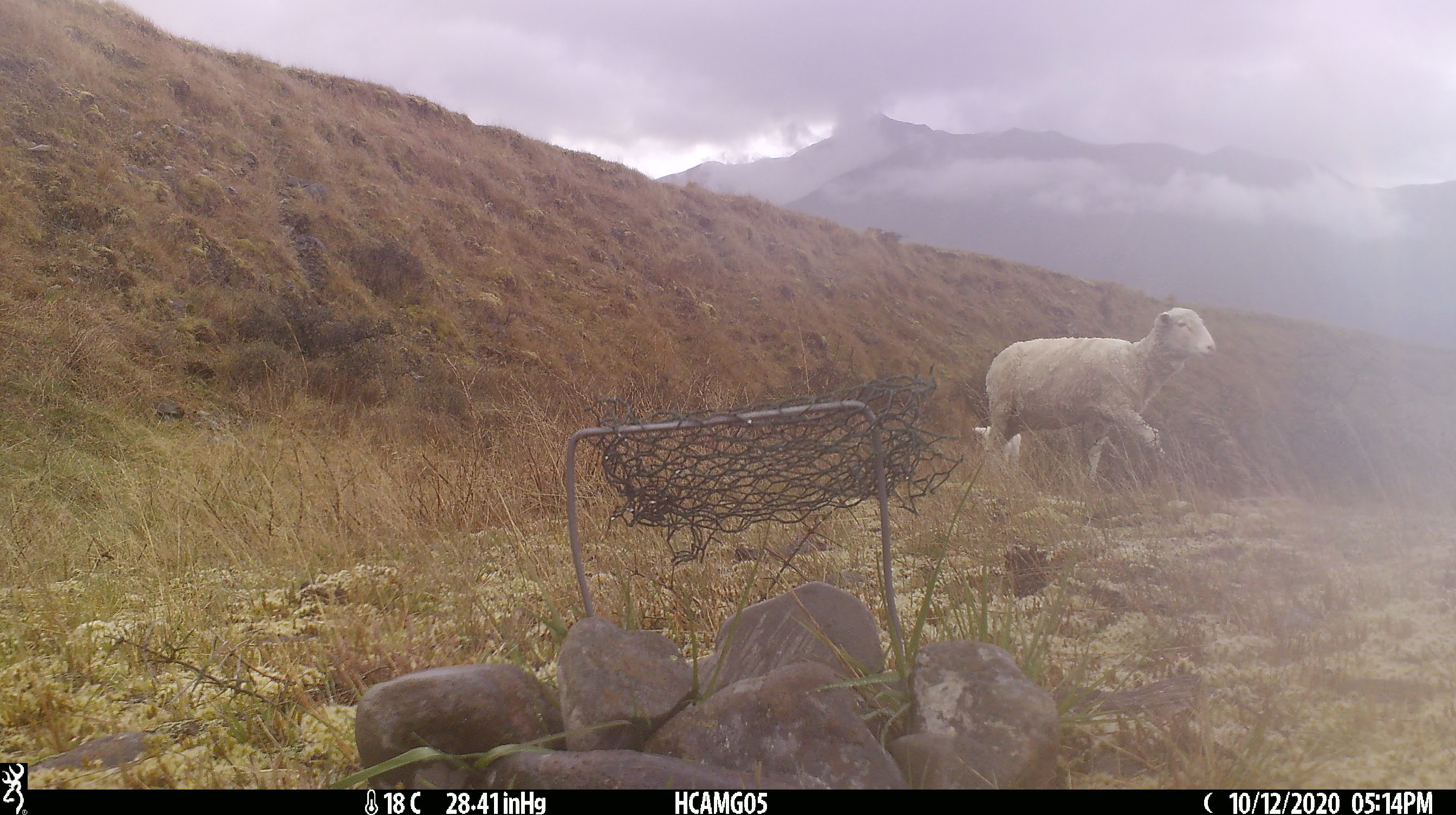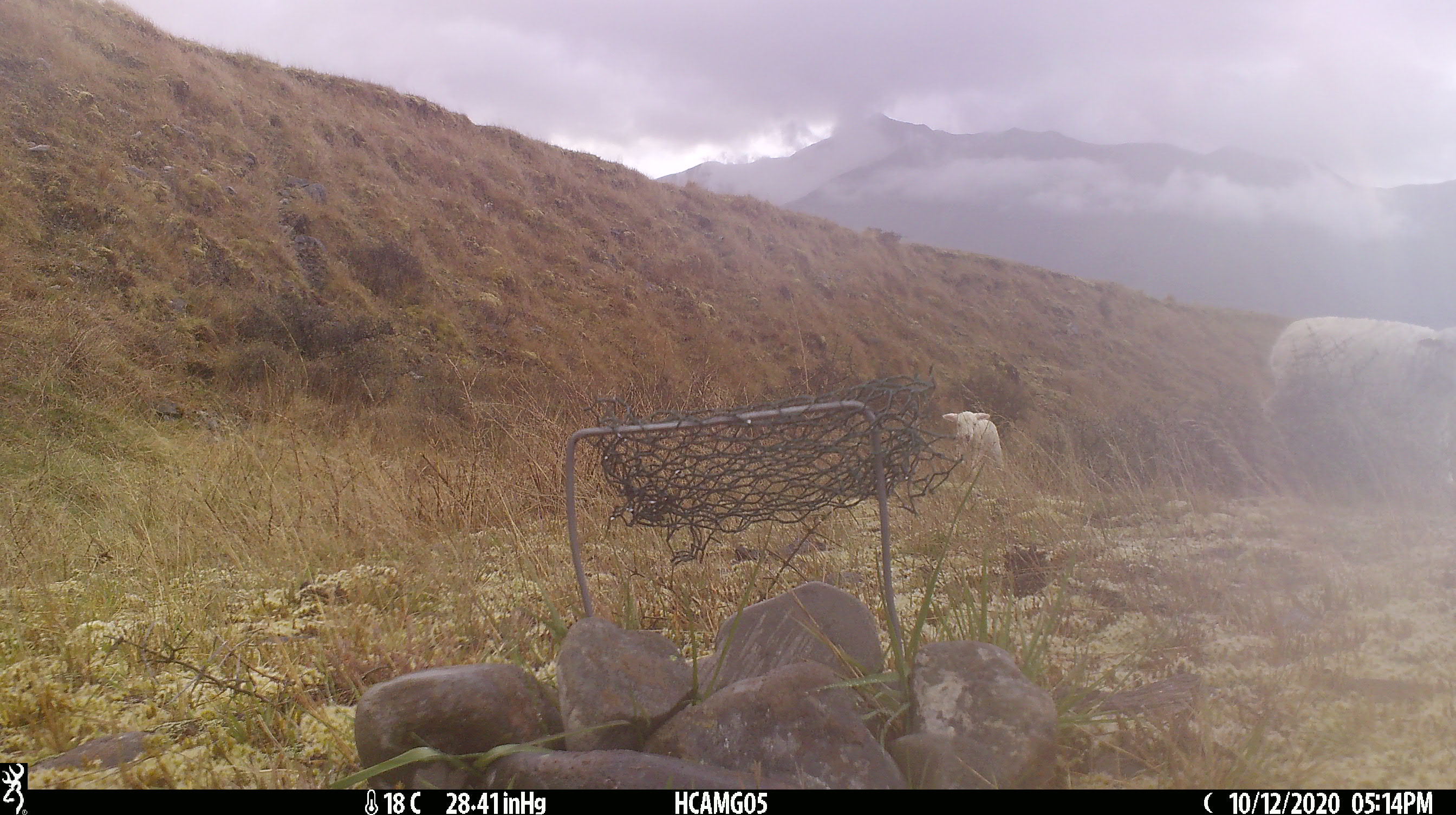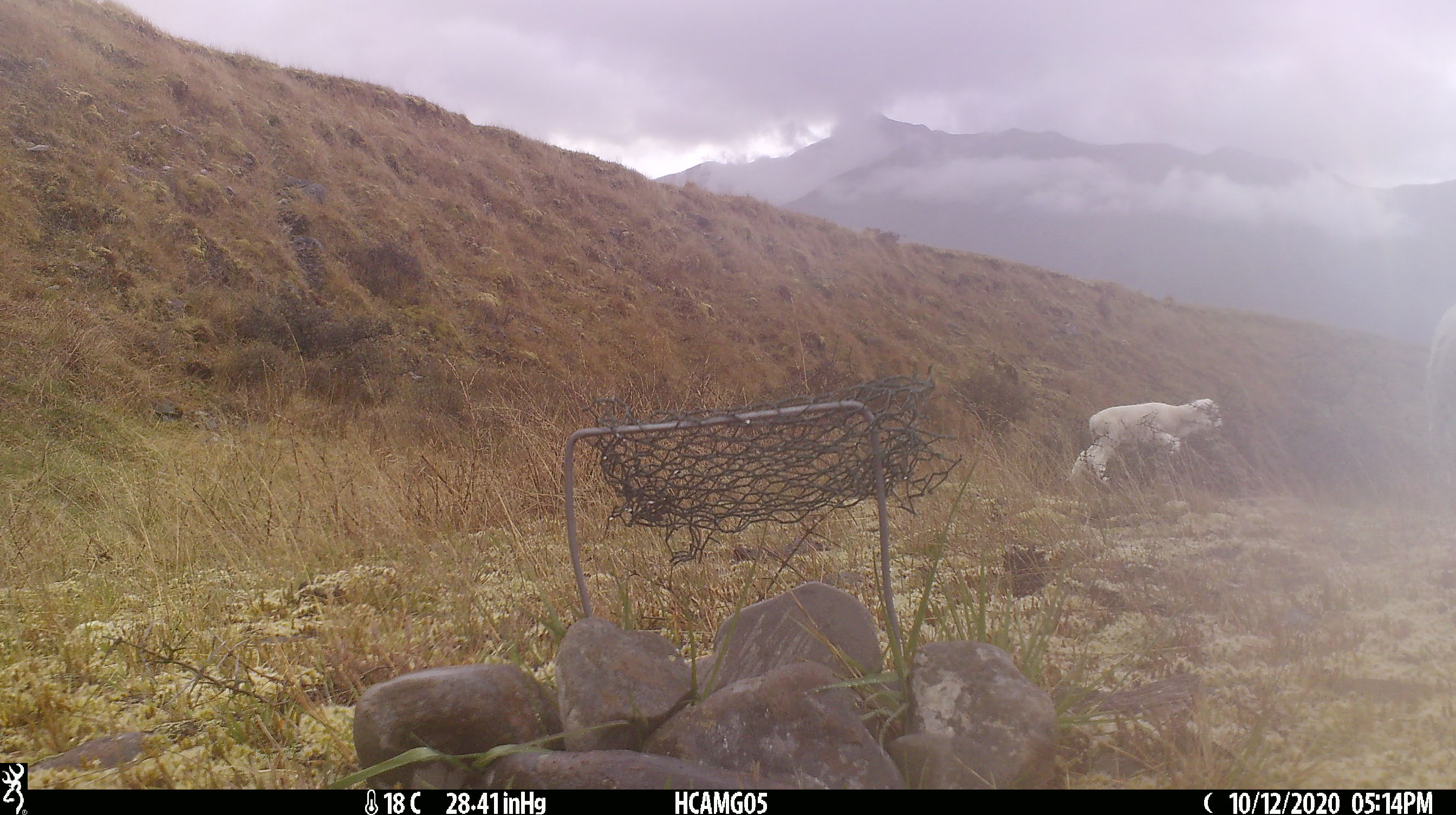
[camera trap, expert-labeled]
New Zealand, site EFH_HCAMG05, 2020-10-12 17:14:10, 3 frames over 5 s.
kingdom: Animalia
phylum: Chordata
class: Mammalia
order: Artiodactyla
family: Bovidae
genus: Ovis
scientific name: Ovis aries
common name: domestic sheep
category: sheep